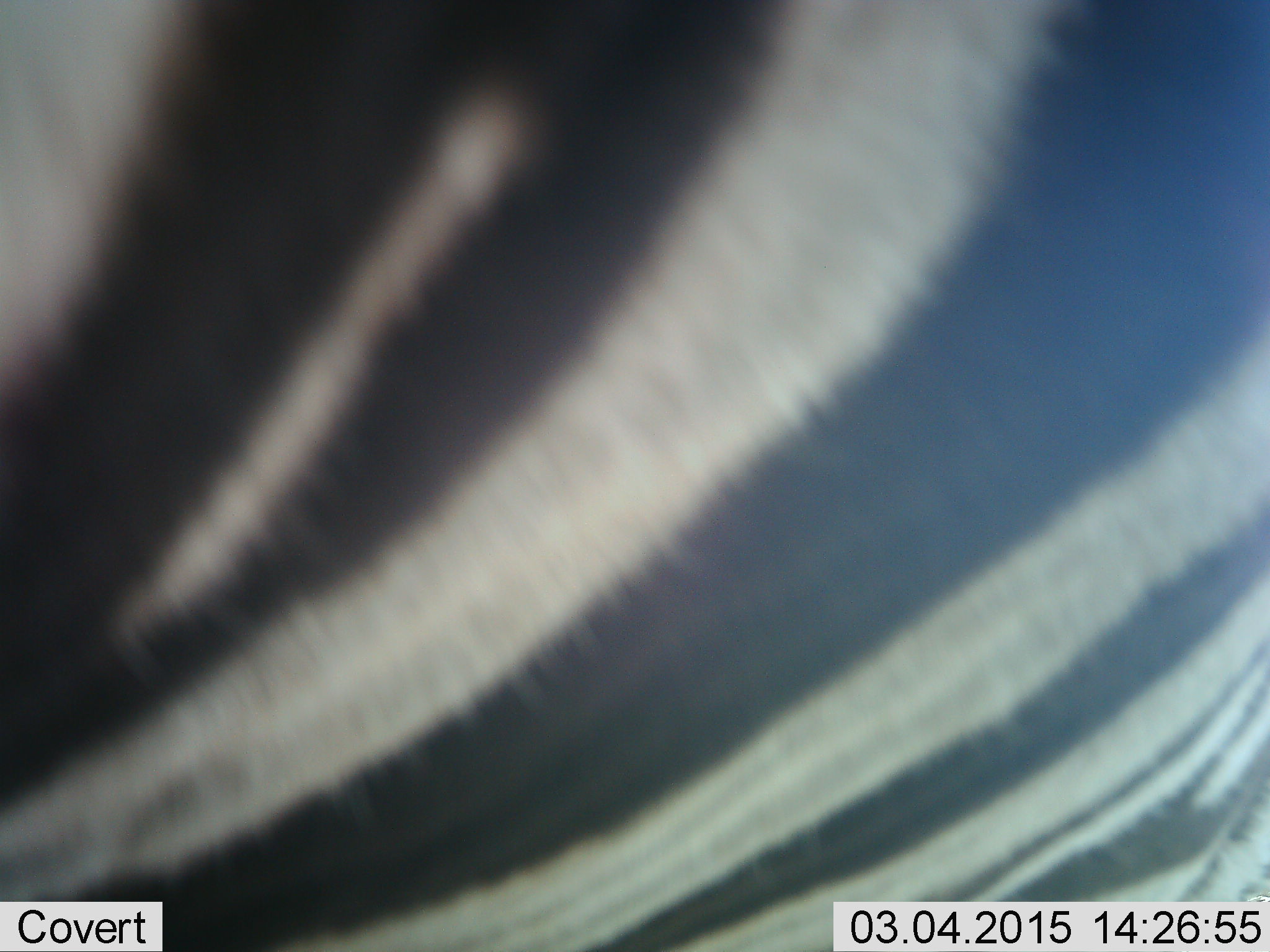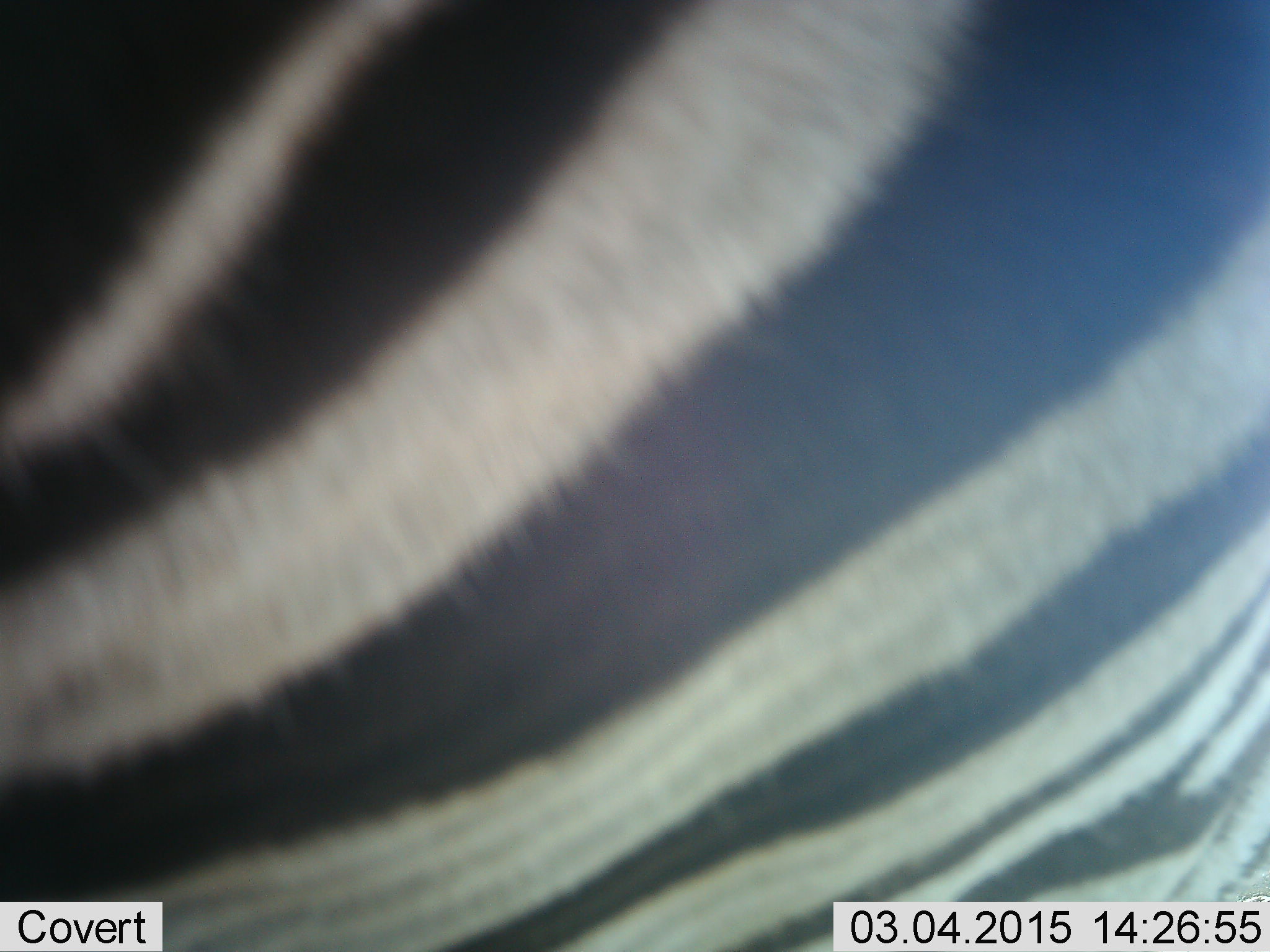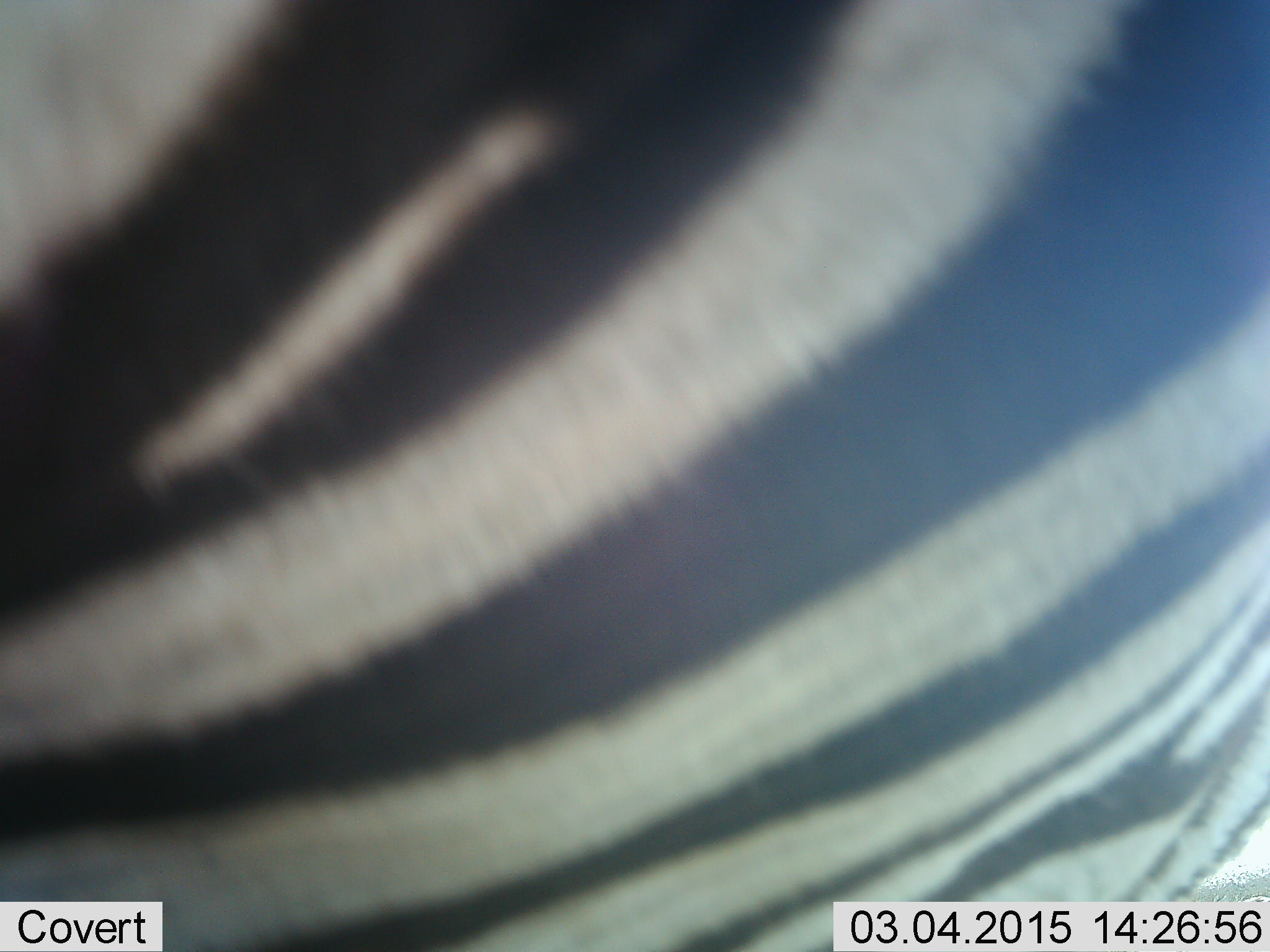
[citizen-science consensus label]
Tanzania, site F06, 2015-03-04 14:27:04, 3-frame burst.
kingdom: Animalia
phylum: Chordata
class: Mammalia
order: Perissodactyla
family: Equidae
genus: Equus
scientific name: Equus quagga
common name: plains zebra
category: zebra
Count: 1.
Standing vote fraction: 100%.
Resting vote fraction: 0%.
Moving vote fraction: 0%.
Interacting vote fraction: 10%.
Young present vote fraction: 0%.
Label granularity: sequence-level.